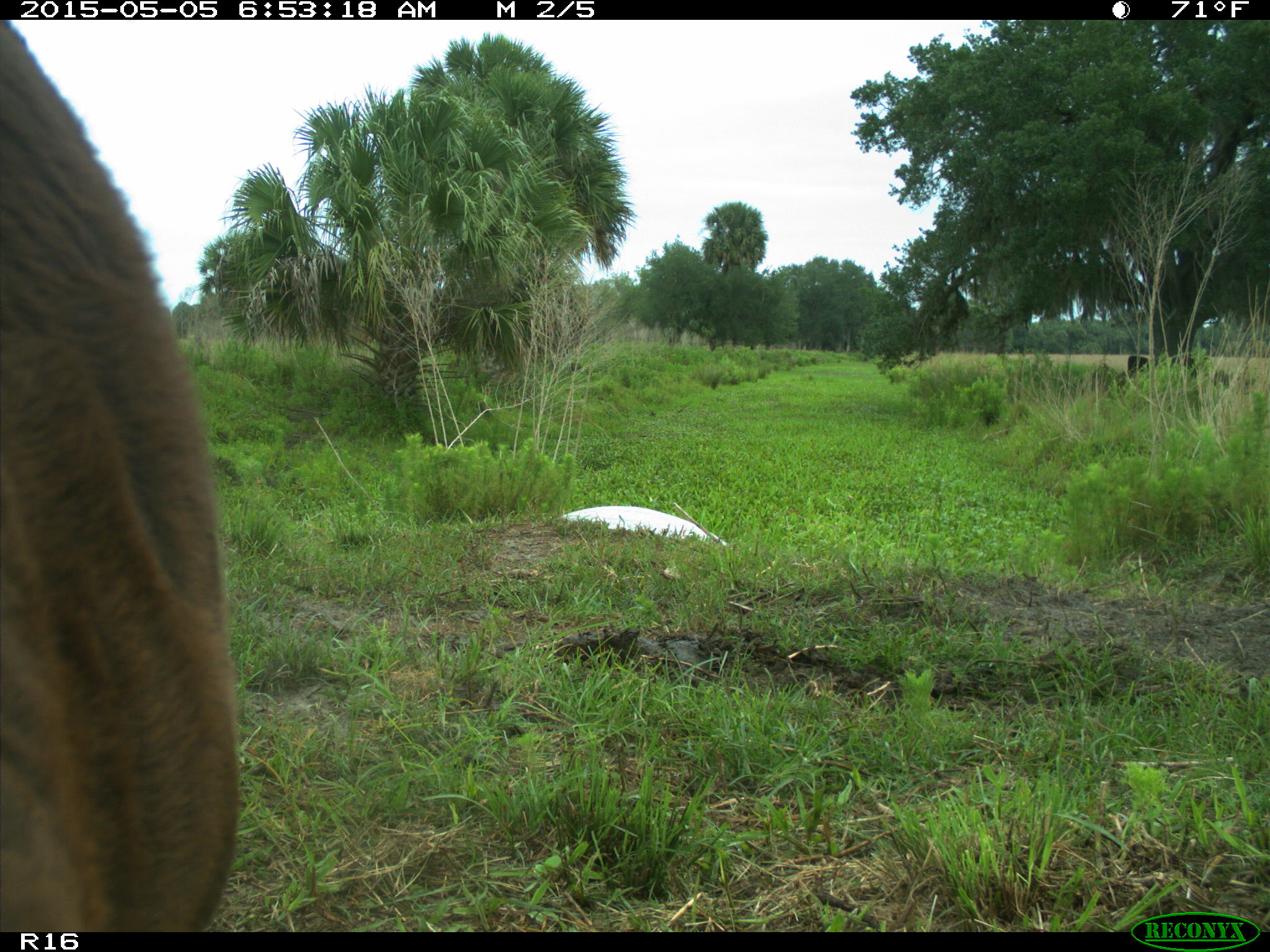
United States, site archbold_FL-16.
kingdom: Animalia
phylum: Chordata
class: Mammalia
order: Artiodactyla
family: Bovidae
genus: Bos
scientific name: Bos taurus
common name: domestic cow